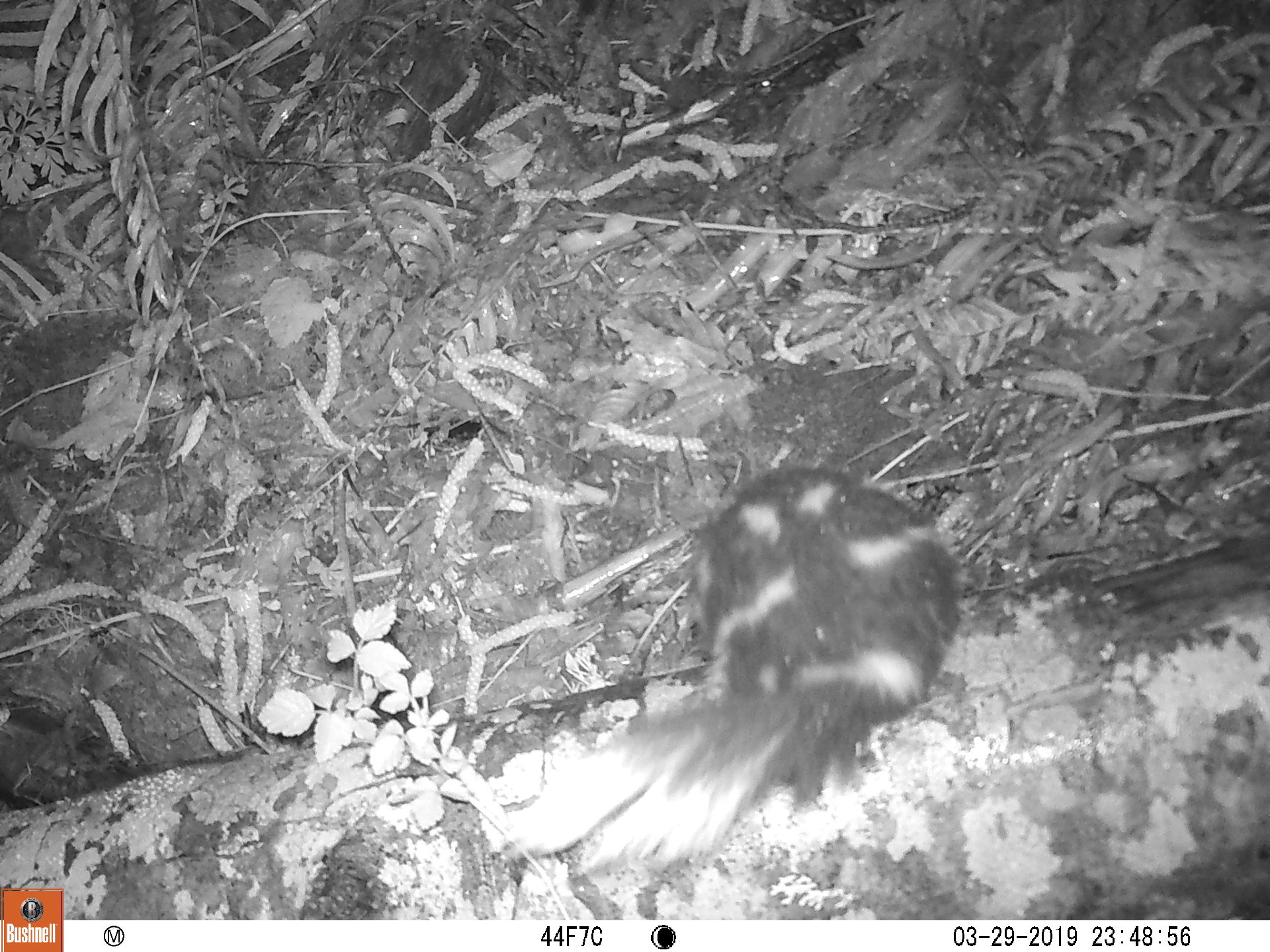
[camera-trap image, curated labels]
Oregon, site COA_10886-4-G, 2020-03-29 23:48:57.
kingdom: Animalia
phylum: Chordata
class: Mammalia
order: Carnivora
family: Mephitidae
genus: Spilogale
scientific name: Spilogale gracilis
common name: western spotted skunk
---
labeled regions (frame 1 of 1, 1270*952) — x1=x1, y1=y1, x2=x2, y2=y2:
western spotted skunk: x1=470, y1=448, x2=968, y2=889